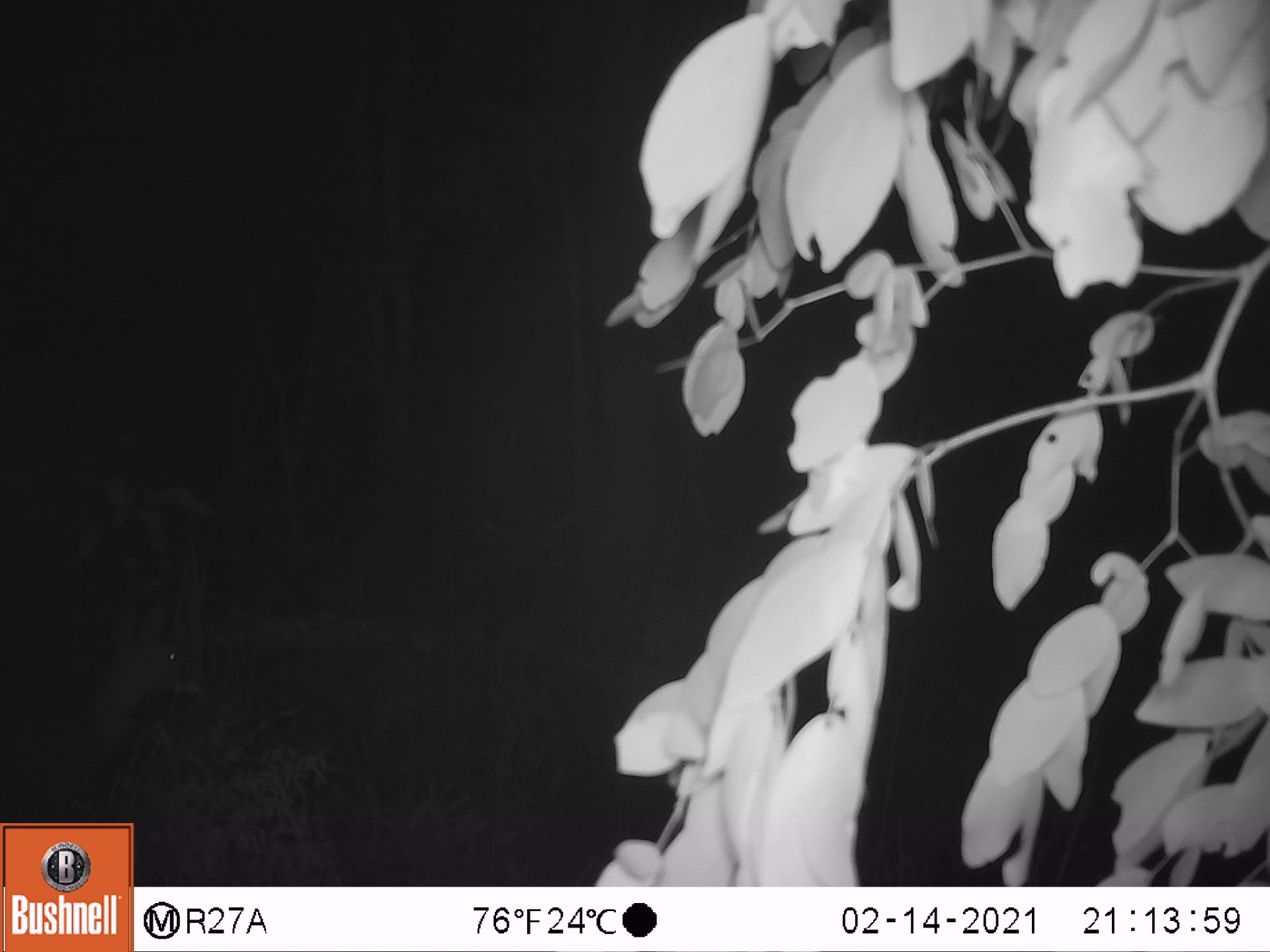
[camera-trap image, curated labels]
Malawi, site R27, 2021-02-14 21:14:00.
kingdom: Animalia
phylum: Chordata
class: Mammalia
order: Artiodactyla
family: Bovidae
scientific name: Antilopinae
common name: small antelope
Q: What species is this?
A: Small antelope (Antilopinae).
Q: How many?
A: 1.